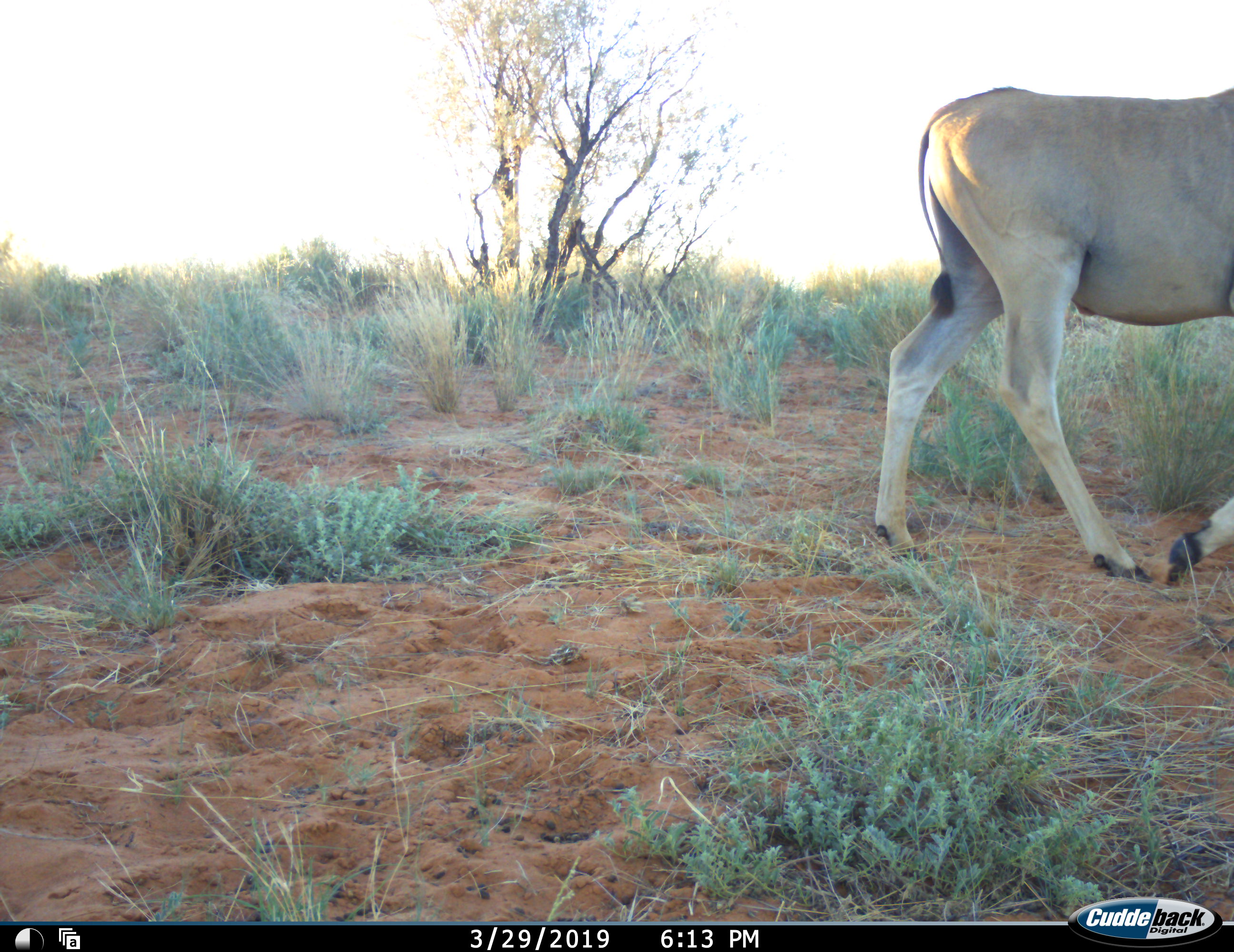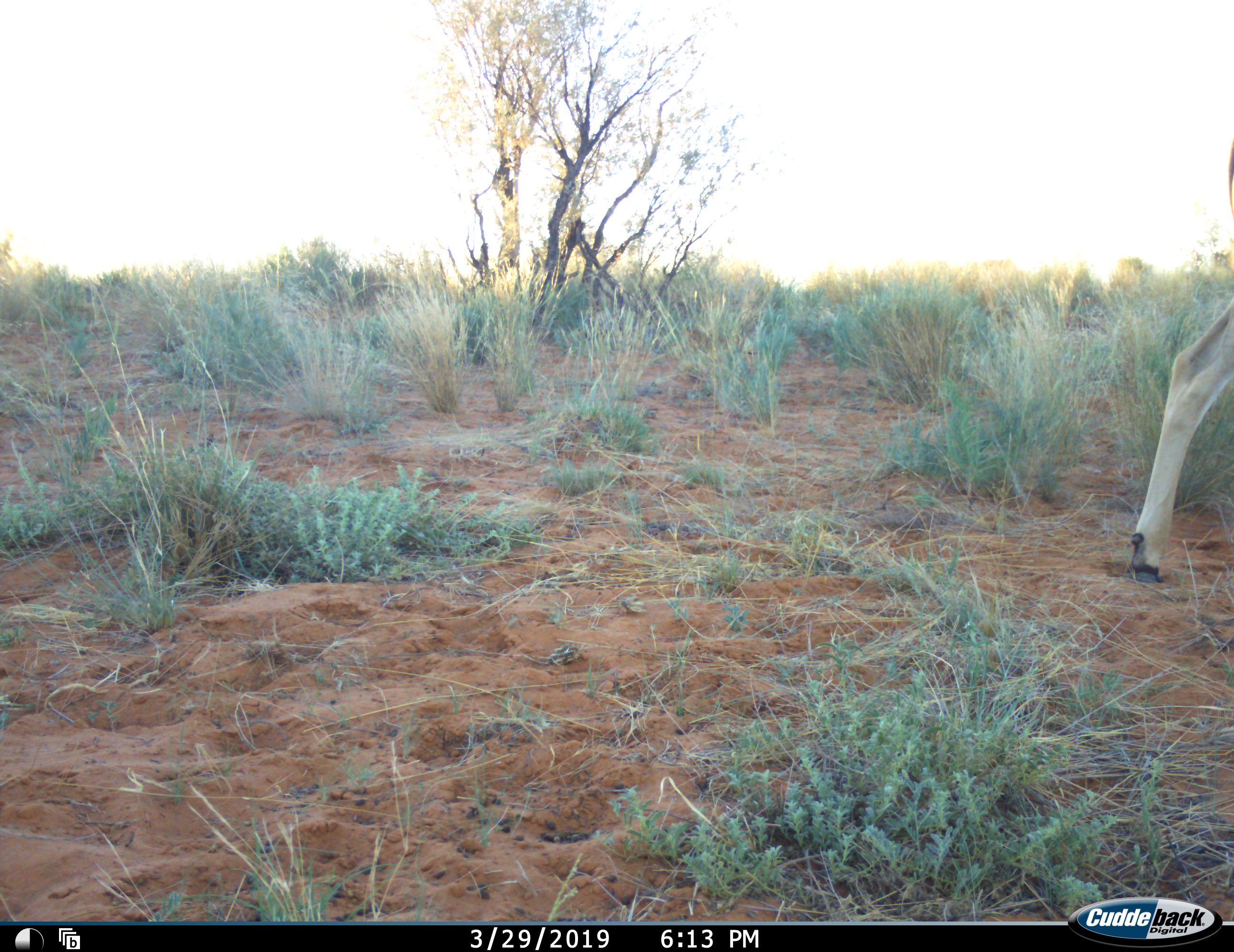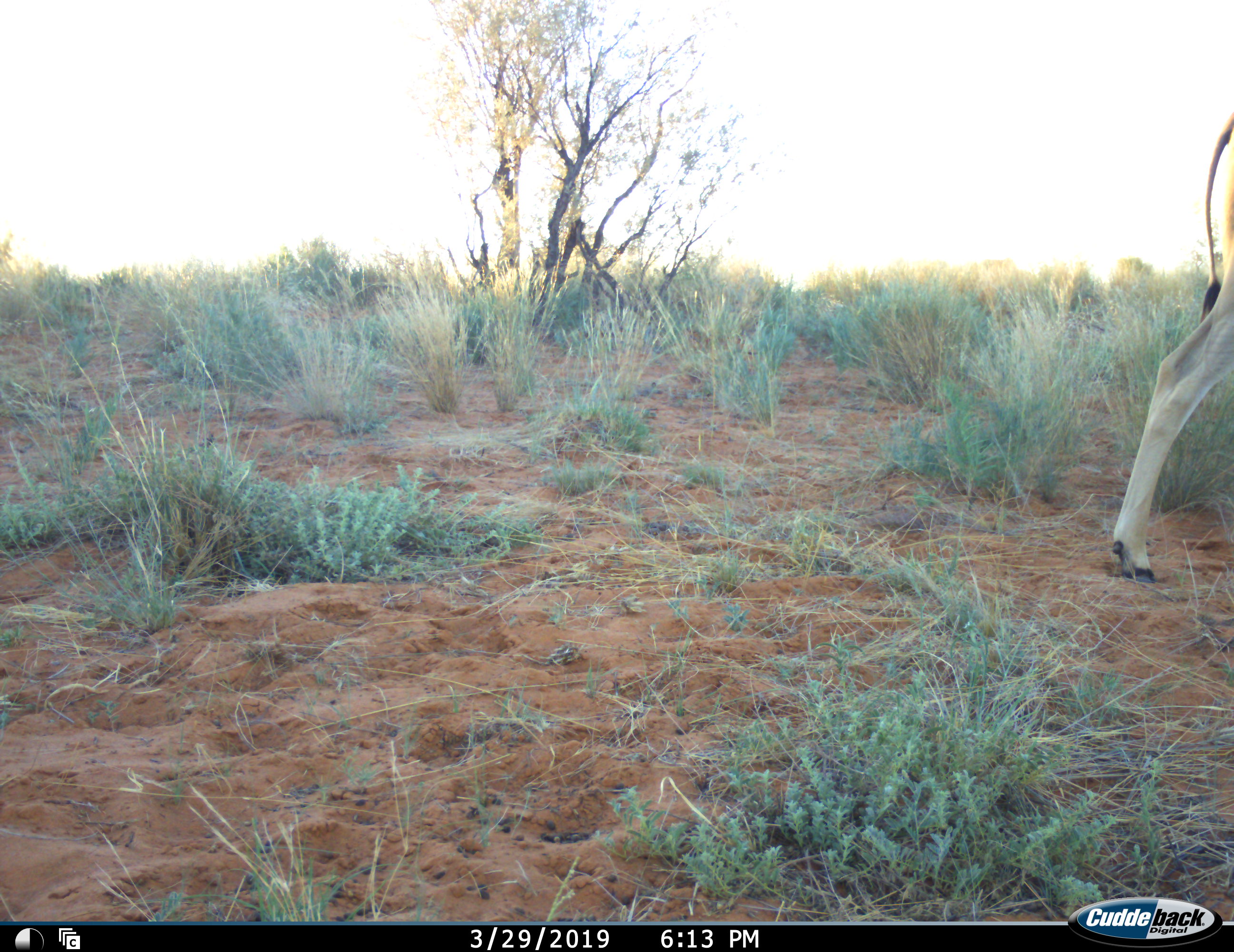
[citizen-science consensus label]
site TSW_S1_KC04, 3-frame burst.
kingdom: Animalia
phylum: Chordata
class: Mammalia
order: Artiodactyla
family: Bovidae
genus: Tragelaphus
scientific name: Tragelaphus oryx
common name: eland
Eland (Tragelaphus oryx), count 1. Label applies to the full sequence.